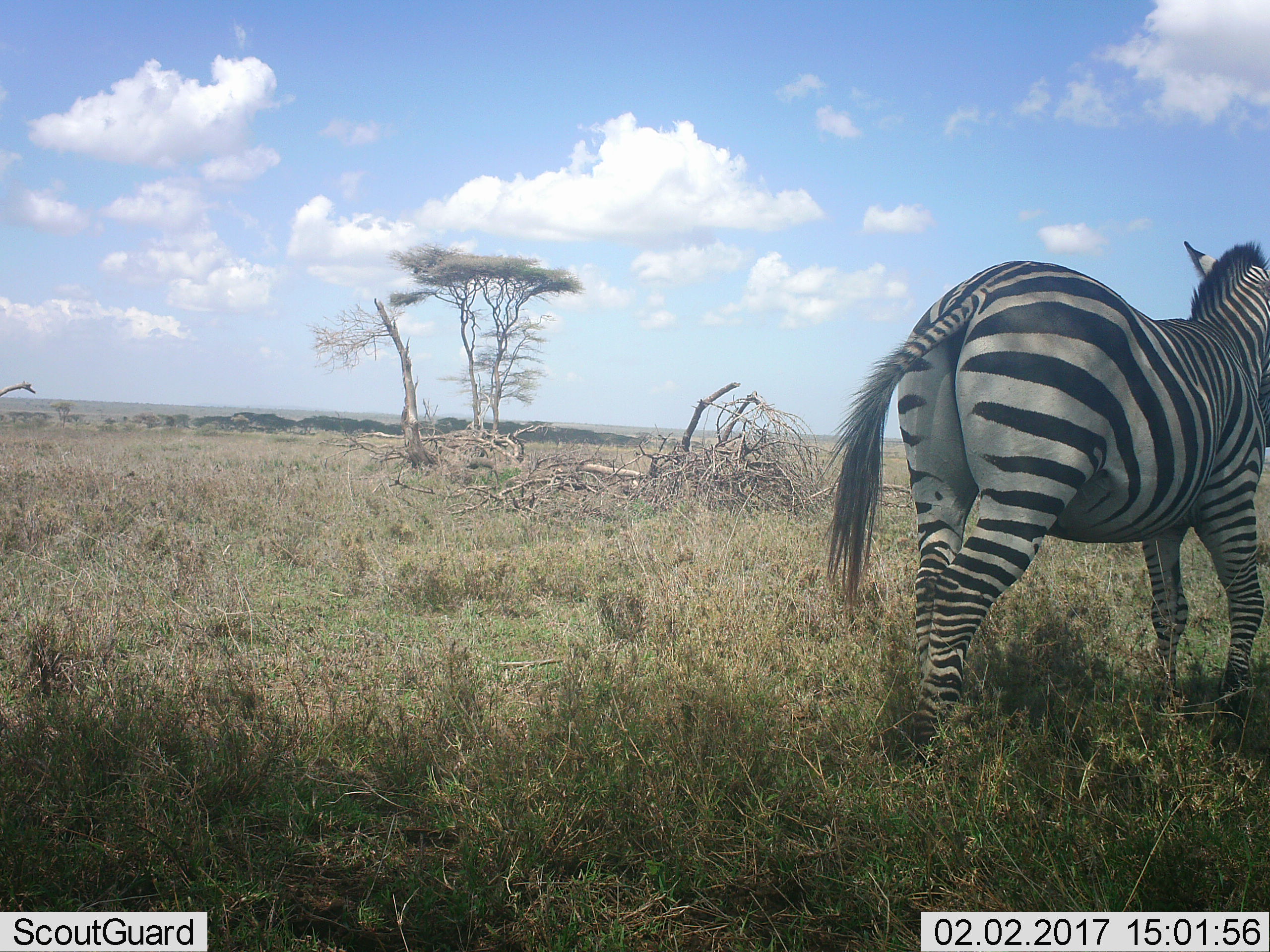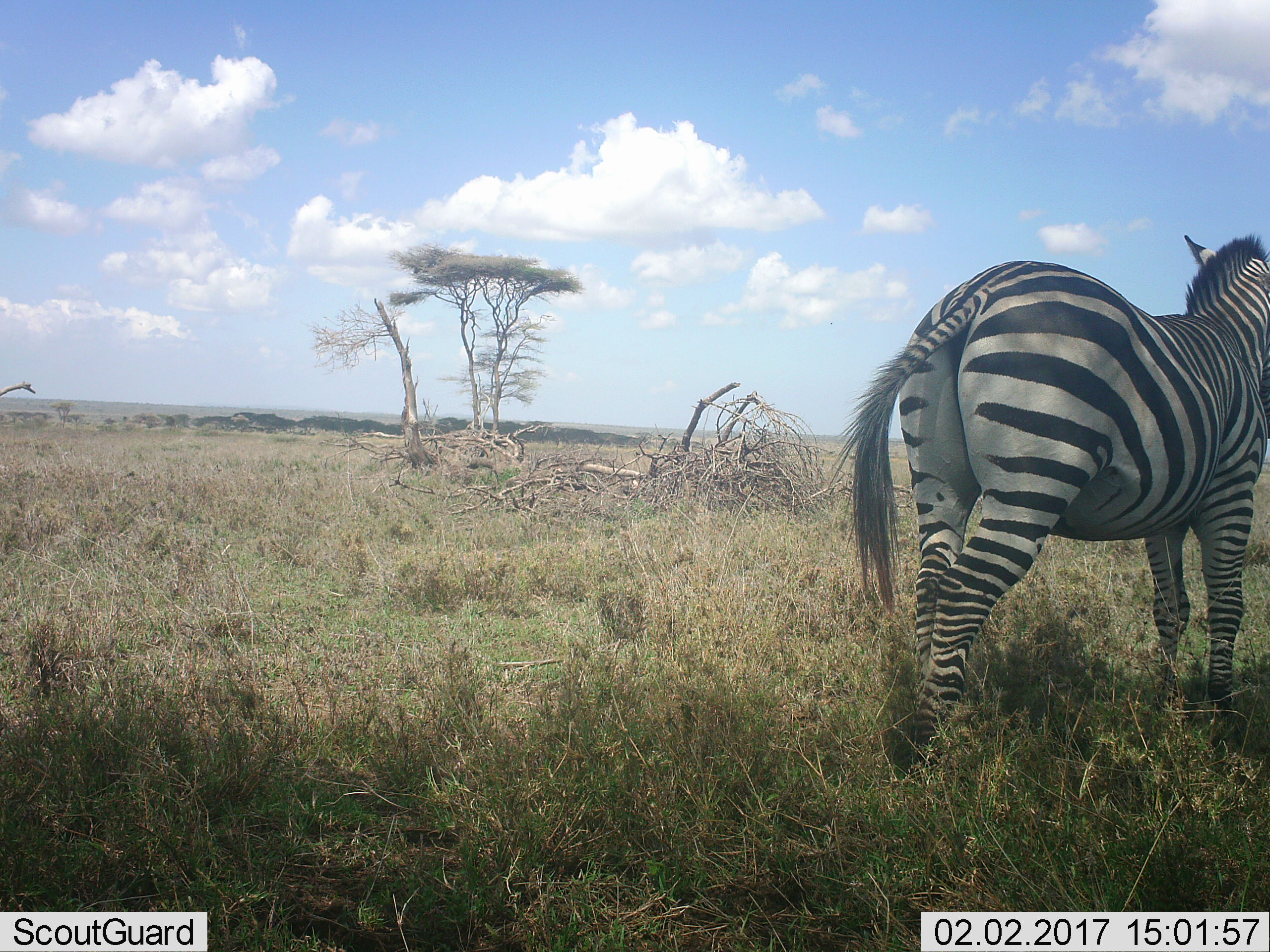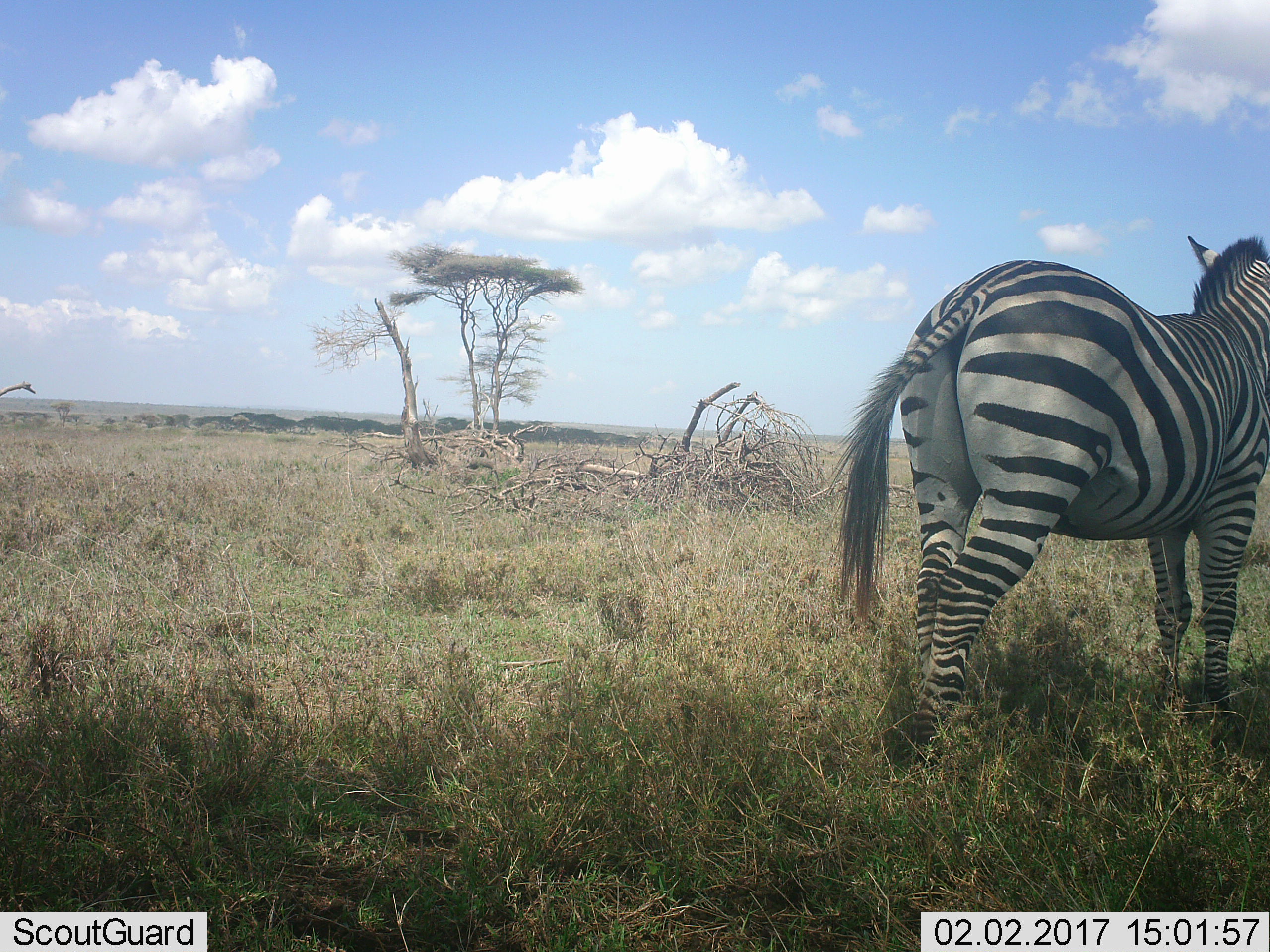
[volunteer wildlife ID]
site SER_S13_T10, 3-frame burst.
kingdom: Animalia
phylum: Chordata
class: Mammalia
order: Perissodactyla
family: Equidae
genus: Equus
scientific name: Equus quagga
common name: plains zebra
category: zebraplains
Zebraplains (plains zebra) (Equus quagga), count 1. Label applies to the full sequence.